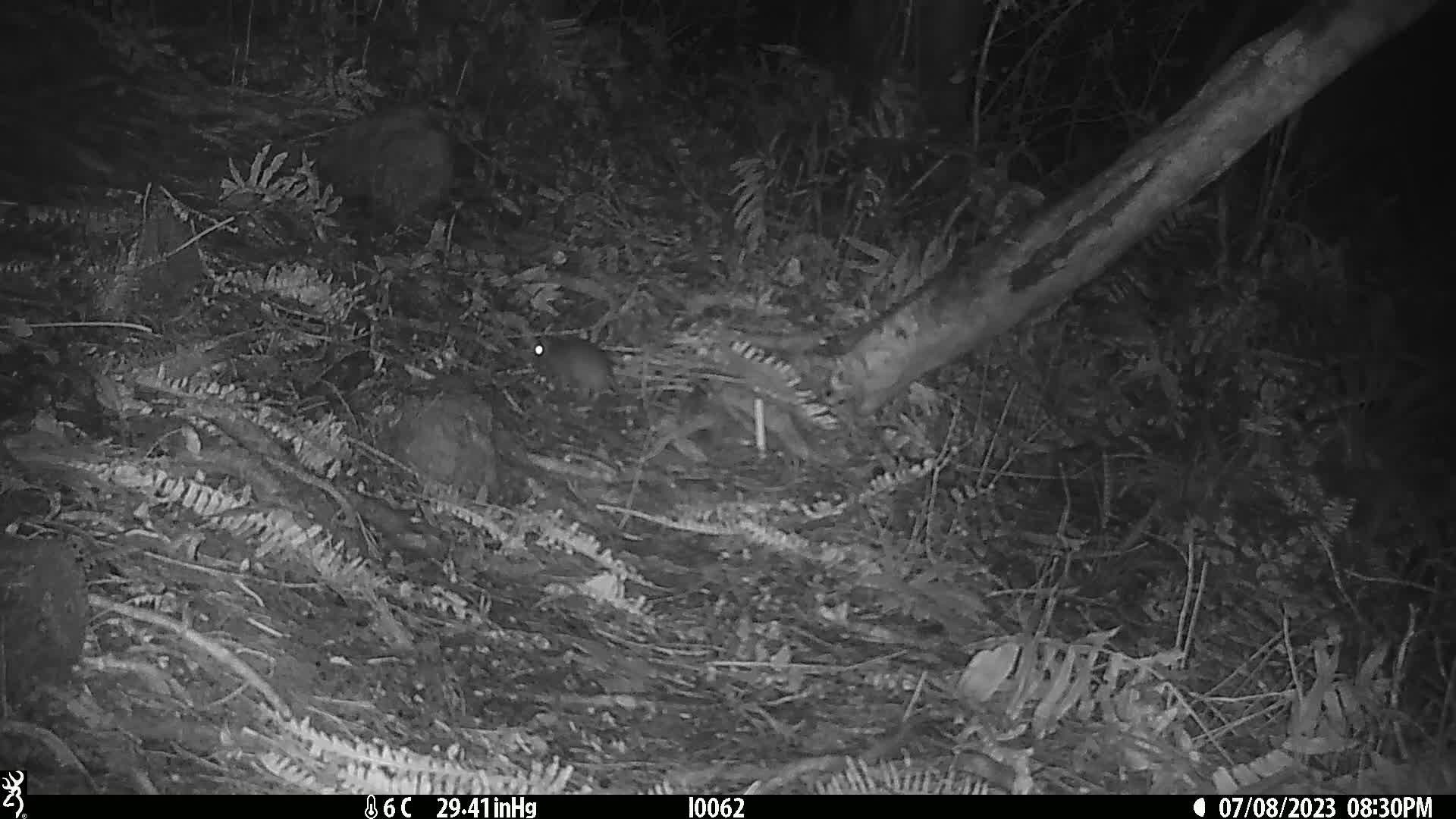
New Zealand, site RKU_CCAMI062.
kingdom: Animalia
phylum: Chordata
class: Mammalia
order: Rodentia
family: Muridae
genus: Rattus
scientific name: Rattus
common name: rat